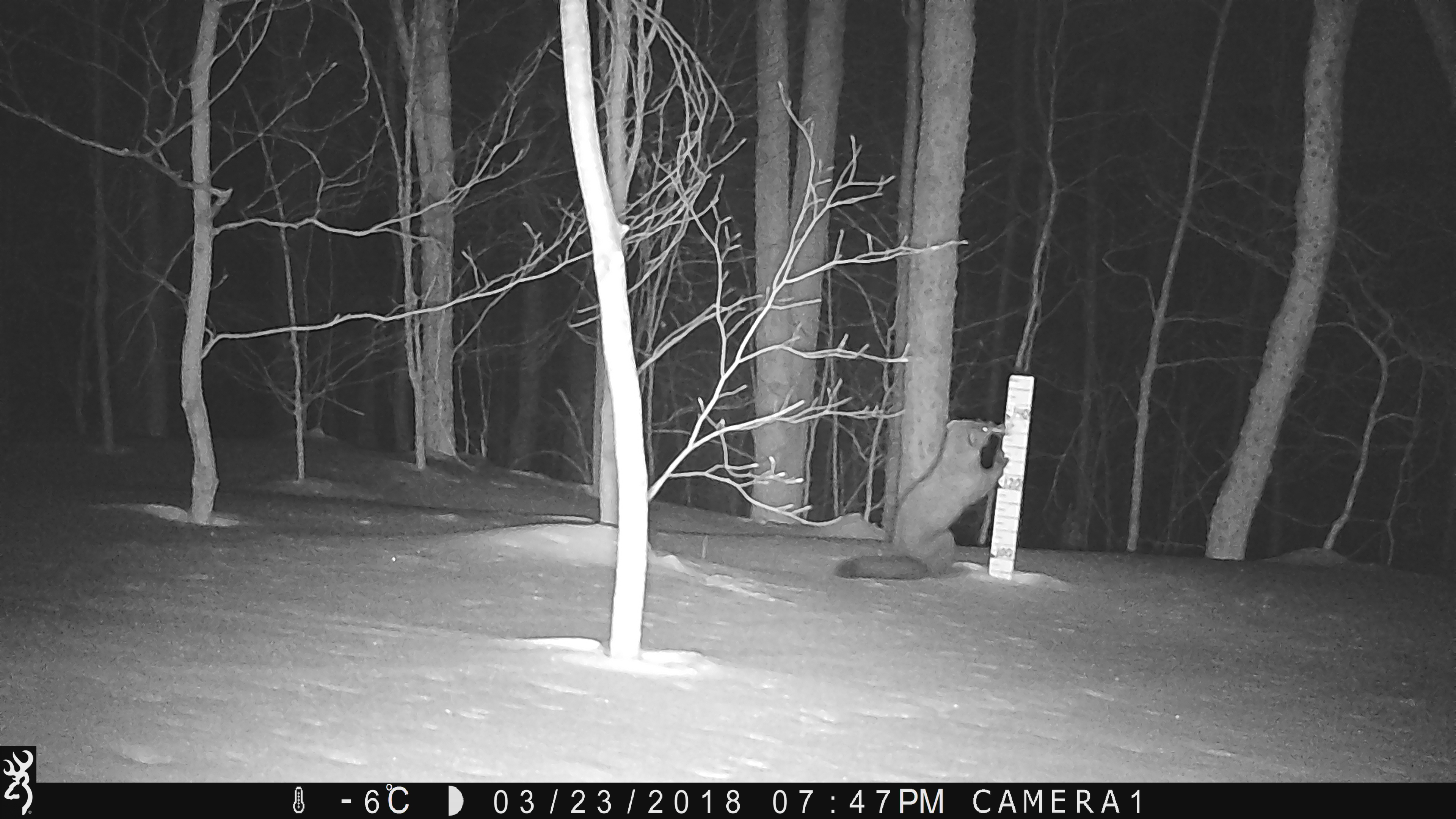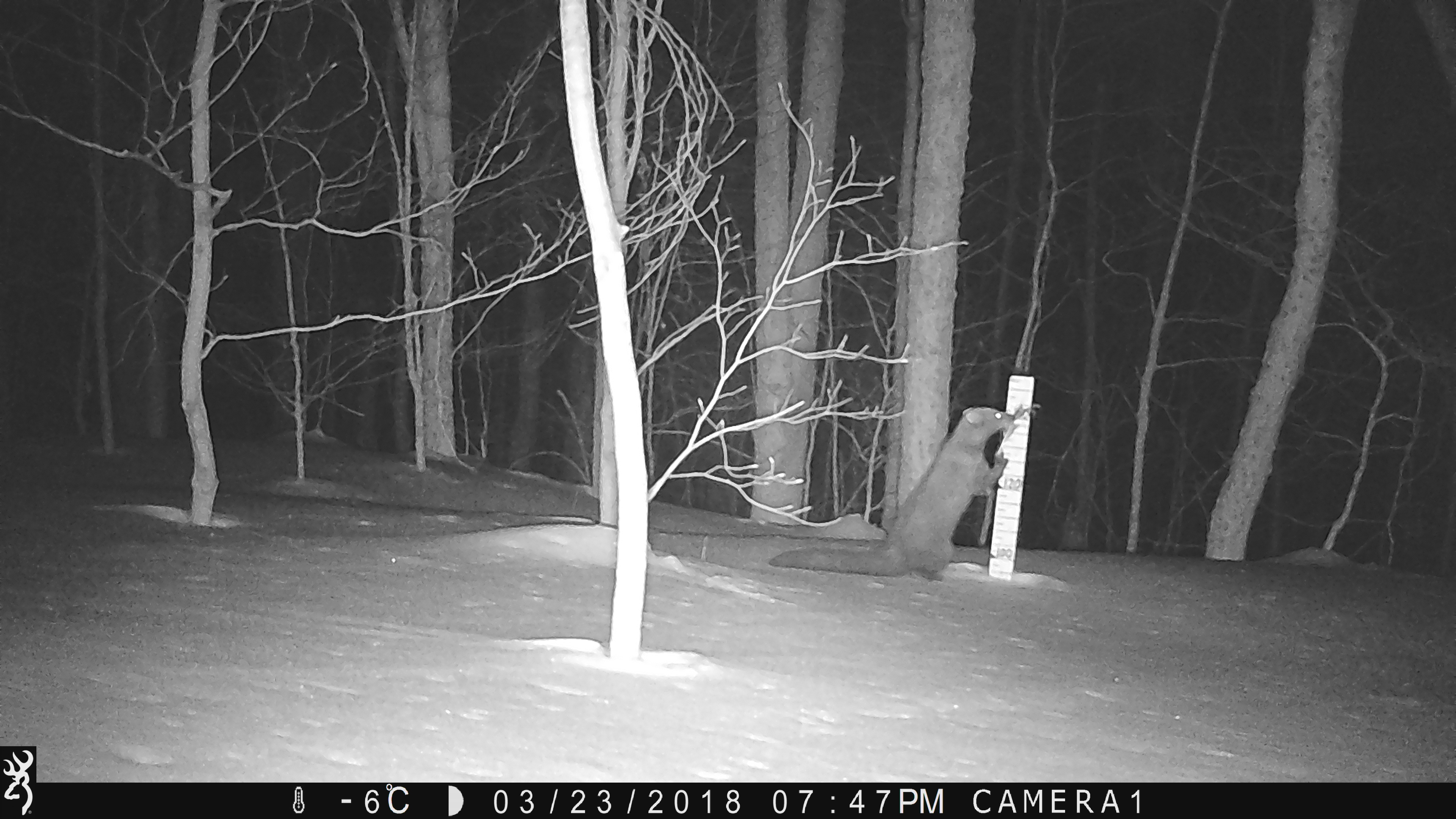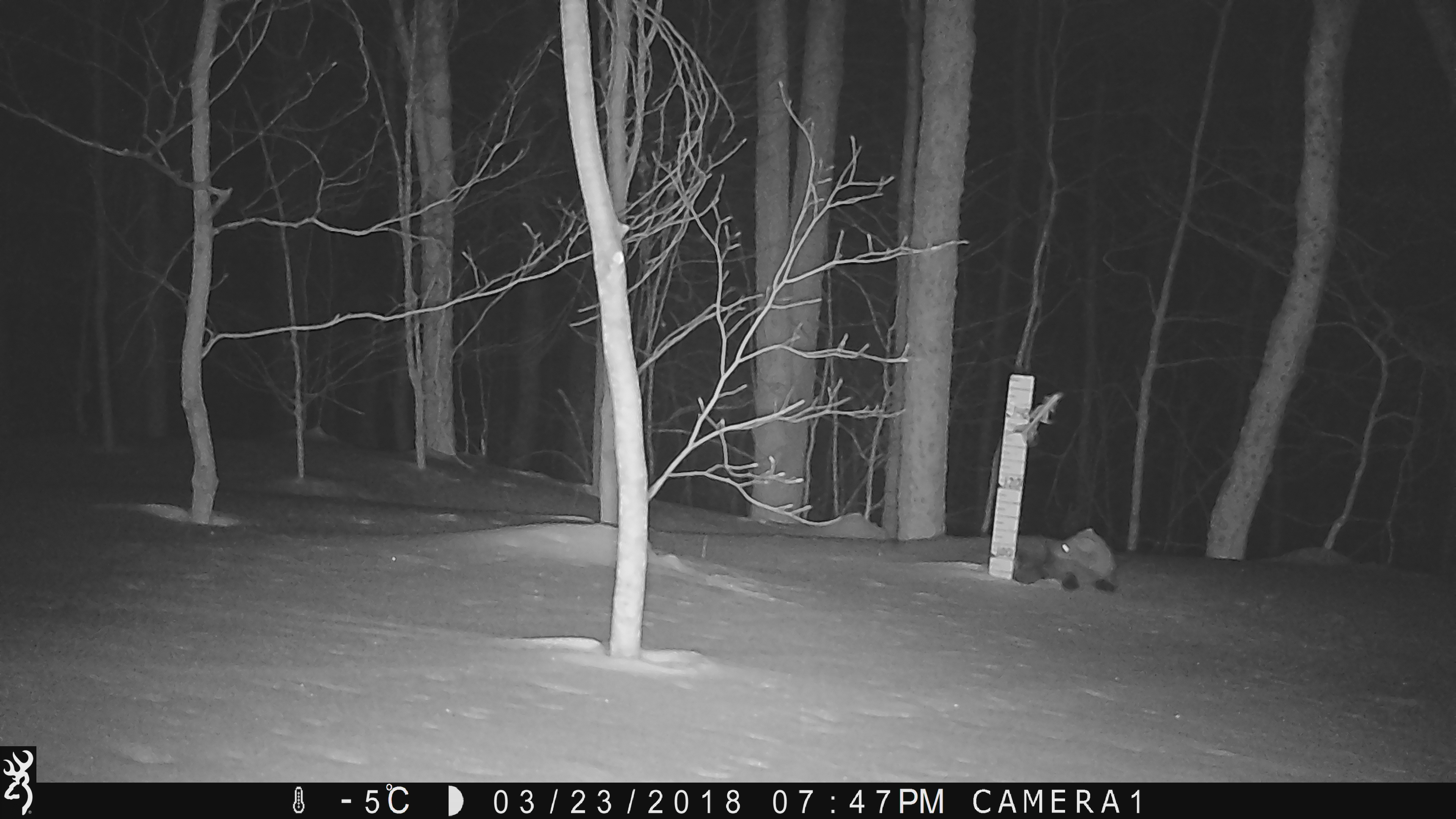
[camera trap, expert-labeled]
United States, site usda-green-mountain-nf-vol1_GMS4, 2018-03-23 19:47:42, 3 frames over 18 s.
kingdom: Animalia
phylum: Chordata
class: Mammalia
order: Carnivora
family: Mustelidae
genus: Pekania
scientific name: Pekania pennanti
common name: fisher